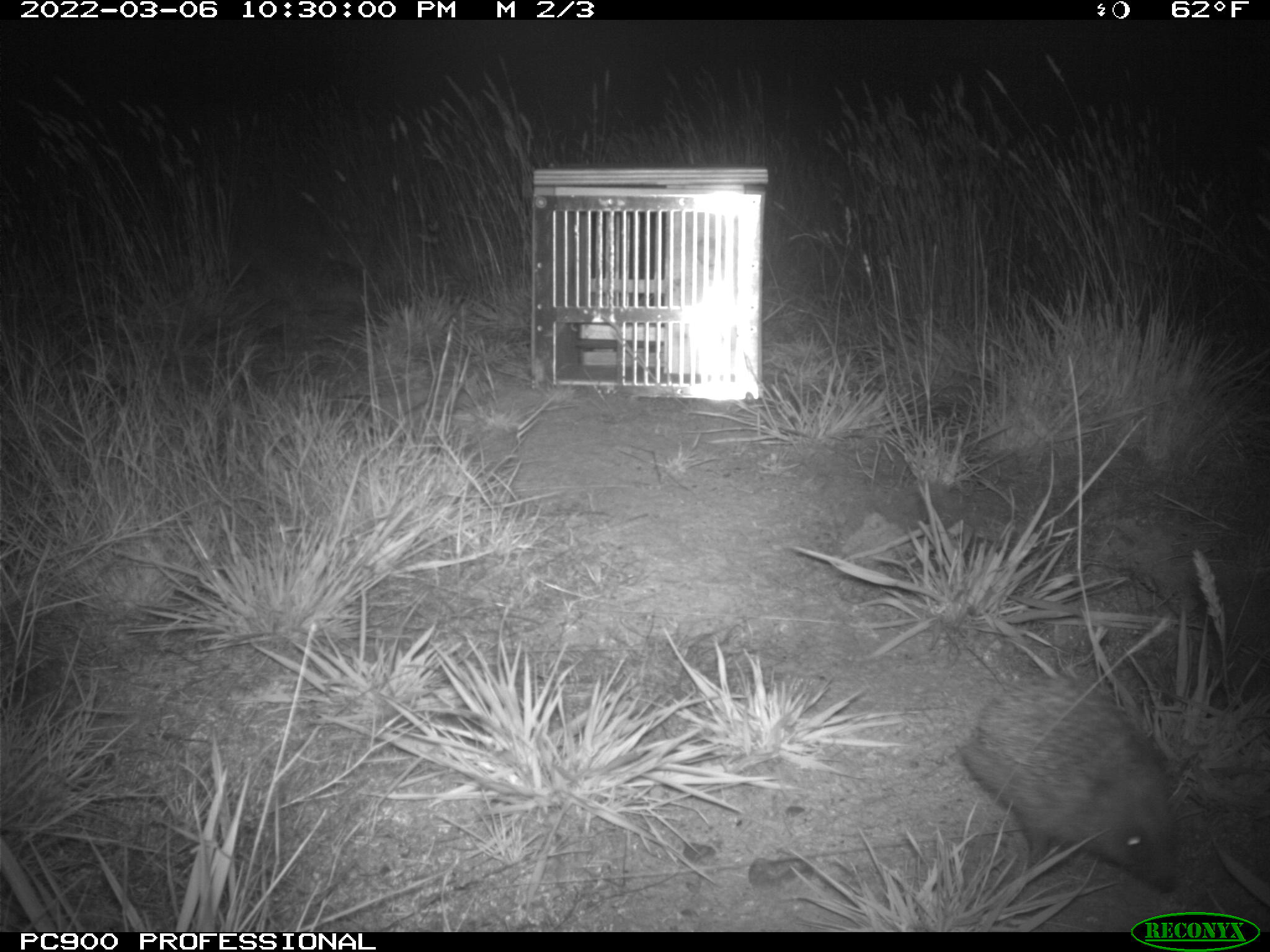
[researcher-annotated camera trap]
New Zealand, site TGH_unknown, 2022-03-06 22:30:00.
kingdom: Animalia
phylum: Chordata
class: Mammalia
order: Eulipotyphla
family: Erinaceidae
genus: Erinaceus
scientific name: Erinaceus europaeus europaeus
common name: european hedgehog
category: hedgehog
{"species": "hedgehog (european hedgehog) (Erinaceus europaeus europaeus)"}